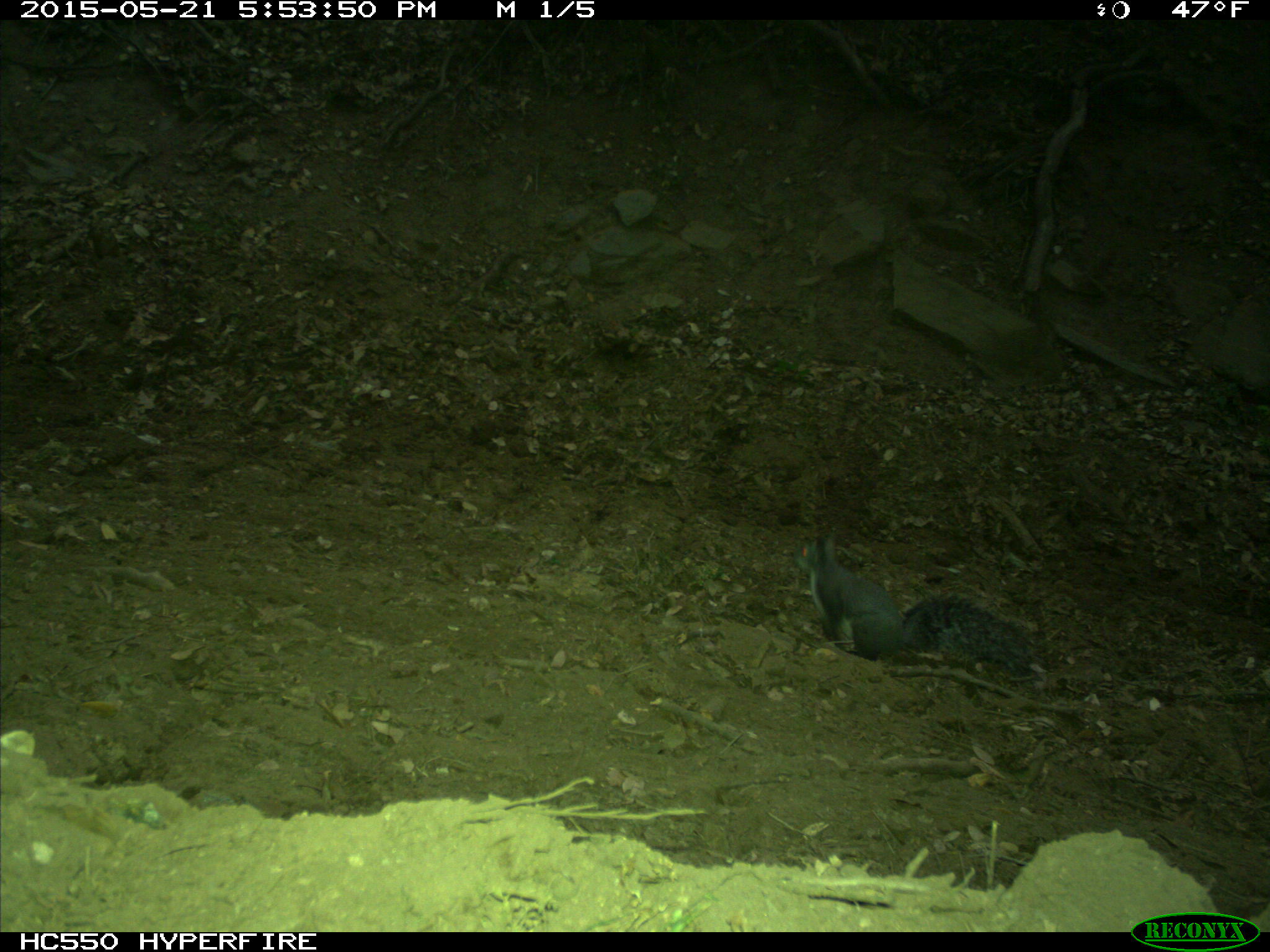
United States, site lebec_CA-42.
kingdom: Animalia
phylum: Chordata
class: Mammalia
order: Rodentia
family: Sciuridae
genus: Sciurus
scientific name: Sciurus carolinensis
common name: eastern gray squirrel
Sciurus carolinensis (eastern gray squirrel).